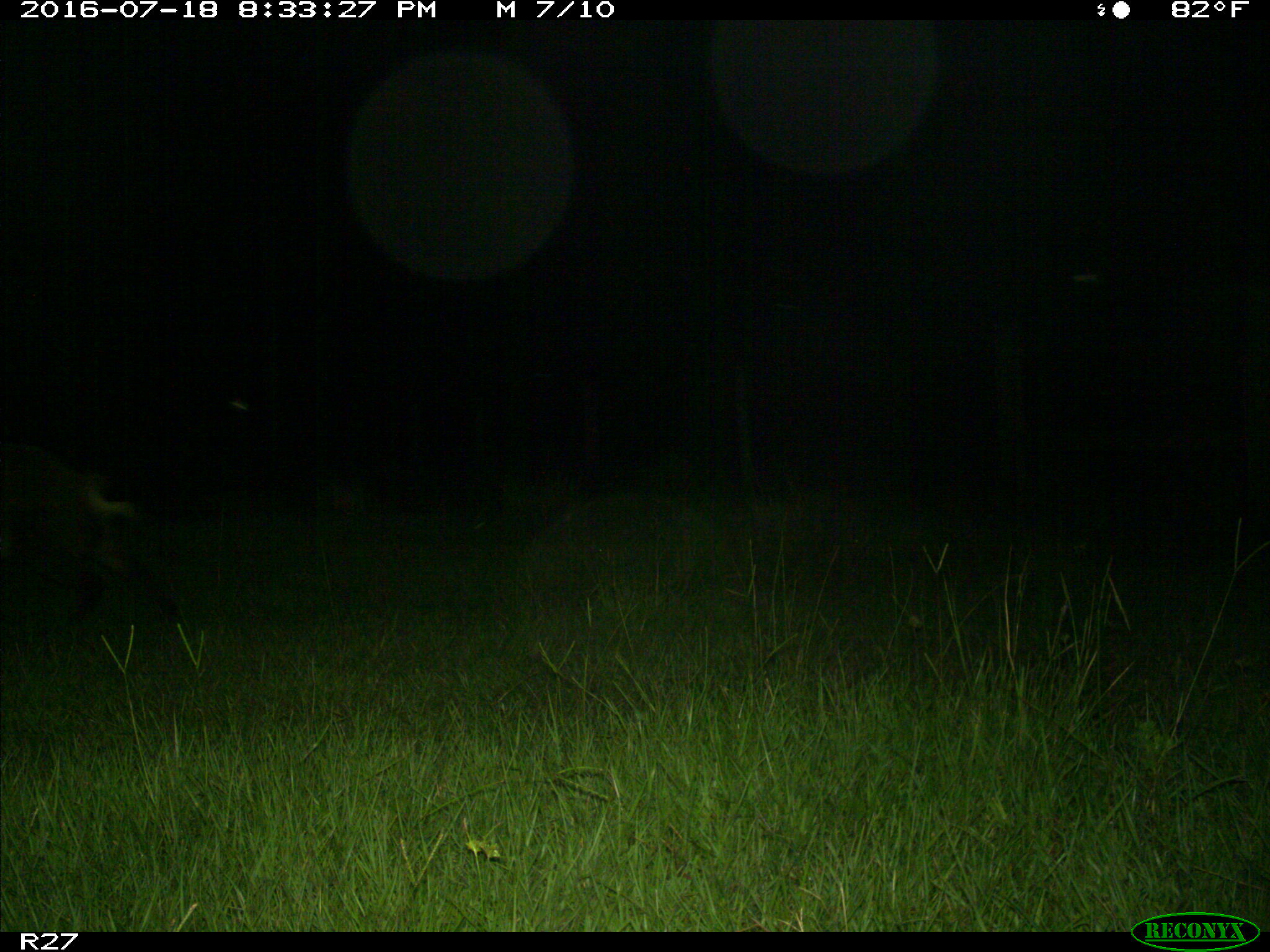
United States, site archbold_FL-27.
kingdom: Animalia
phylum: Chordata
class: Mammalia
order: Artiodactyla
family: Suidae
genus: Sus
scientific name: Sus scrofa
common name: wild boar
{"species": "Sus scrofa (wild boar)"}